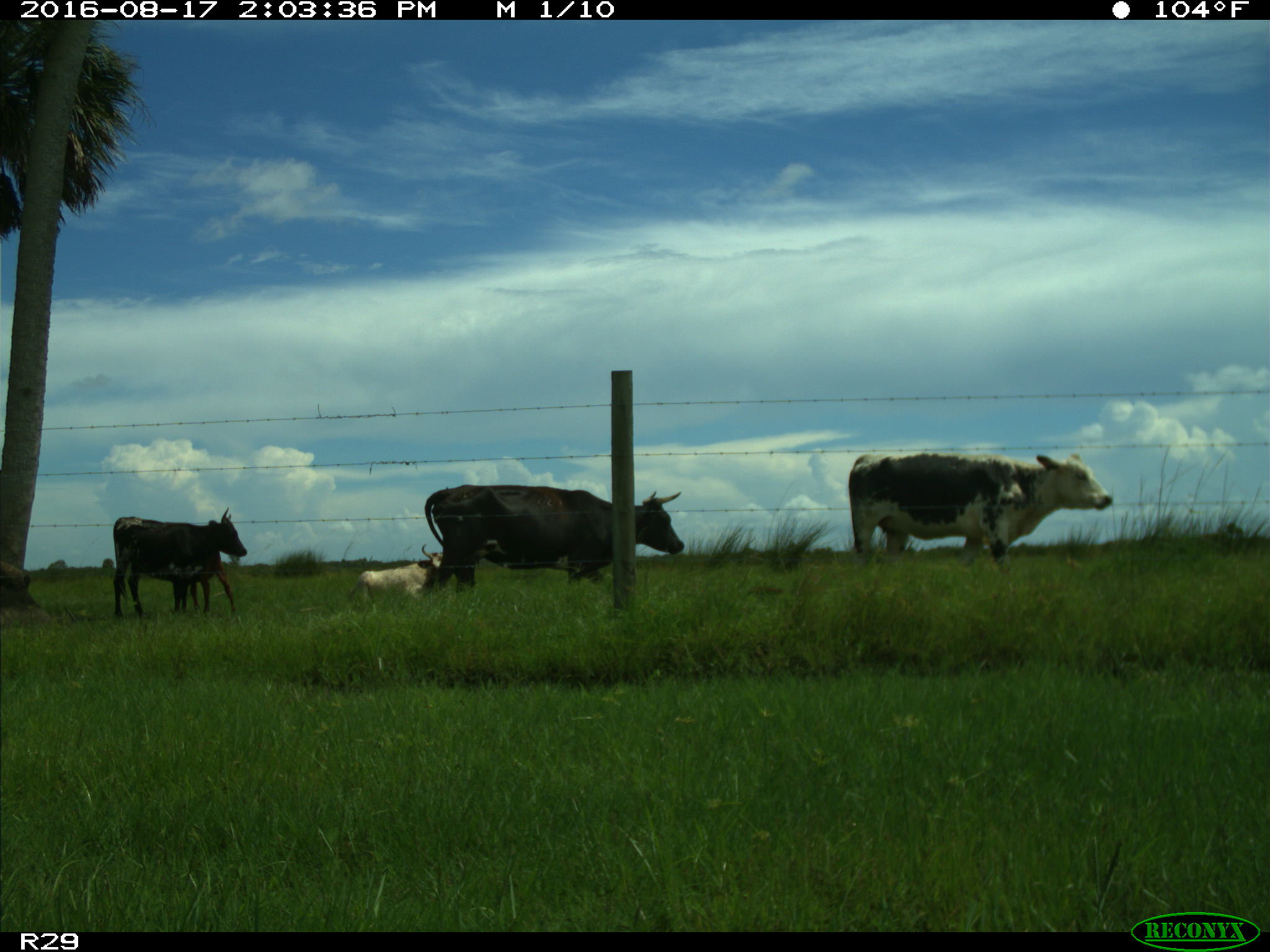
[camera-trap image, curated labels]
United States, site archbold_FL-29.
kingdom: Animalia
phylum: Chordata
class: Mammalia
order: Artiodactyla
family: Bovidae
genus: Bos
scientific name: Bos taurus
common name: domestic cow